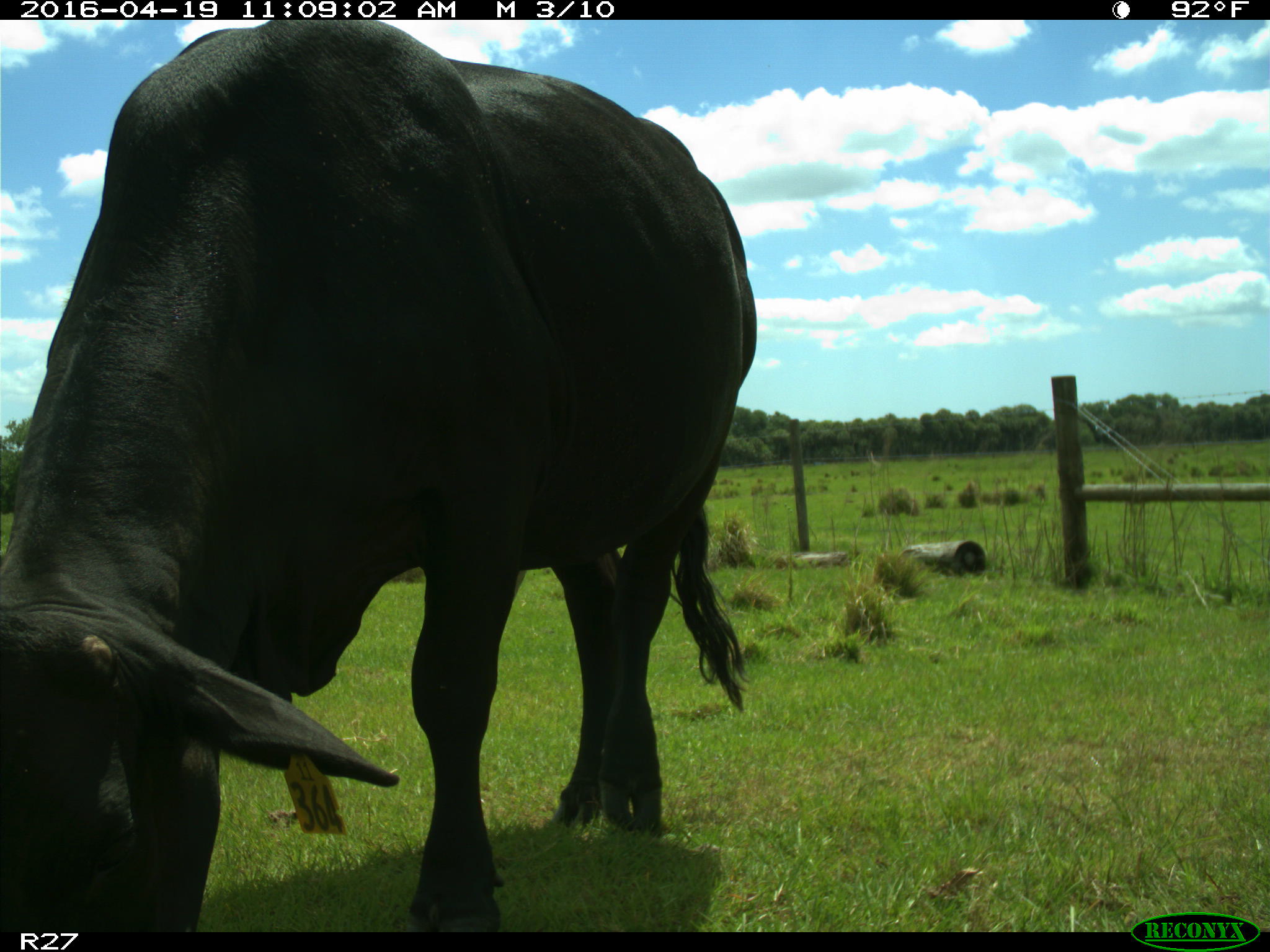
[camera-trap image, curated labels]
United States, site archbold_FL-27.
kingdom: Animalia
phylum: Chordata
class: Mammalia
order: Artiodactyla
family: Bovidae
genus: Bos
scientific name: Bos taurus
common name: domestic cow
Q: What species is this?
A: Bos taurus (domestic cow).